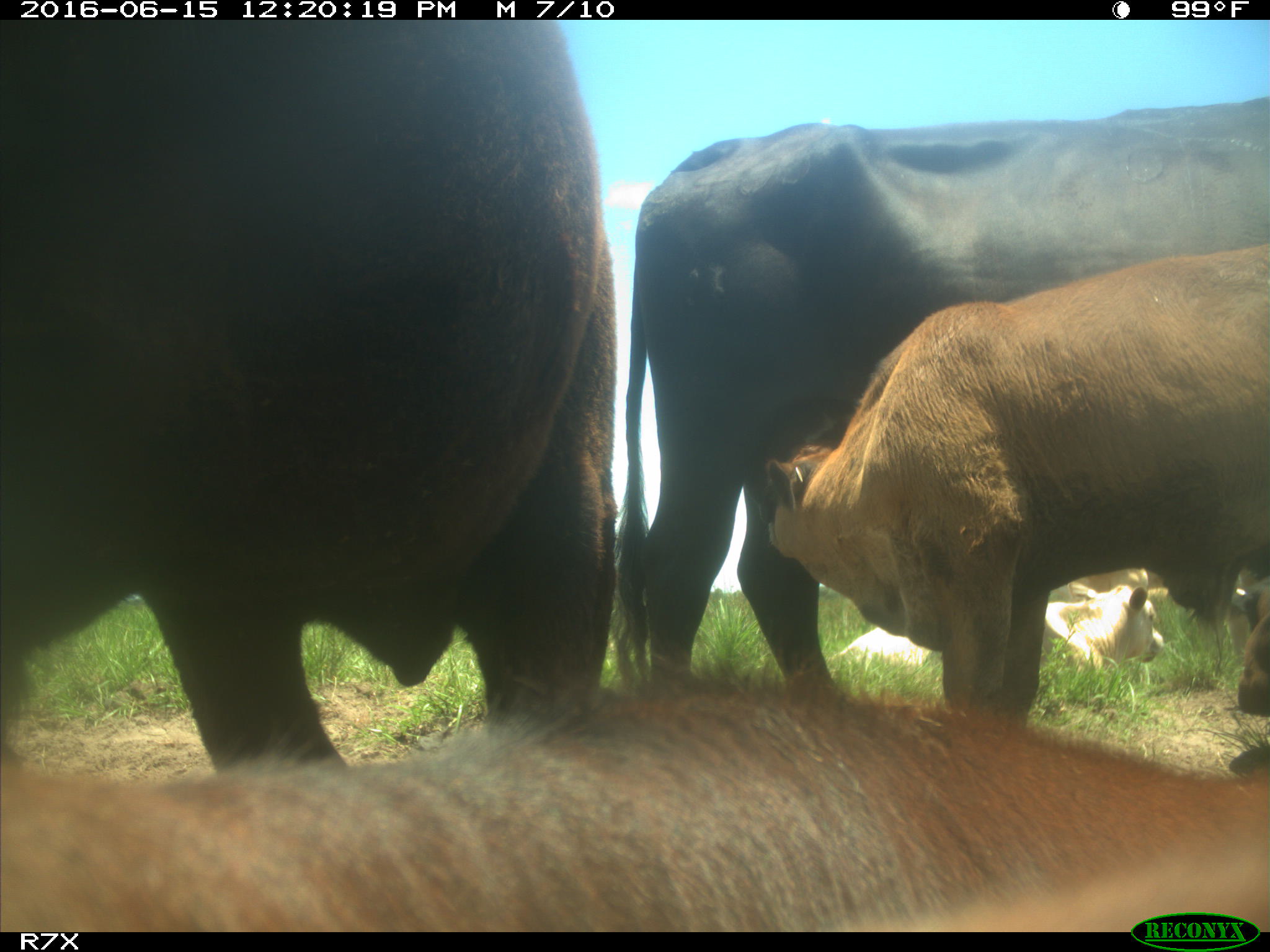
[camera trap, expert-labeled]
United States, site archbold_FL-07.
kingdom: Animalia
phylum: Chordata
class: Mammalia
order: Artiodactyla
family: Bovidae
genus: Bos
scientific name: Bos taurus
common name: domestic cow